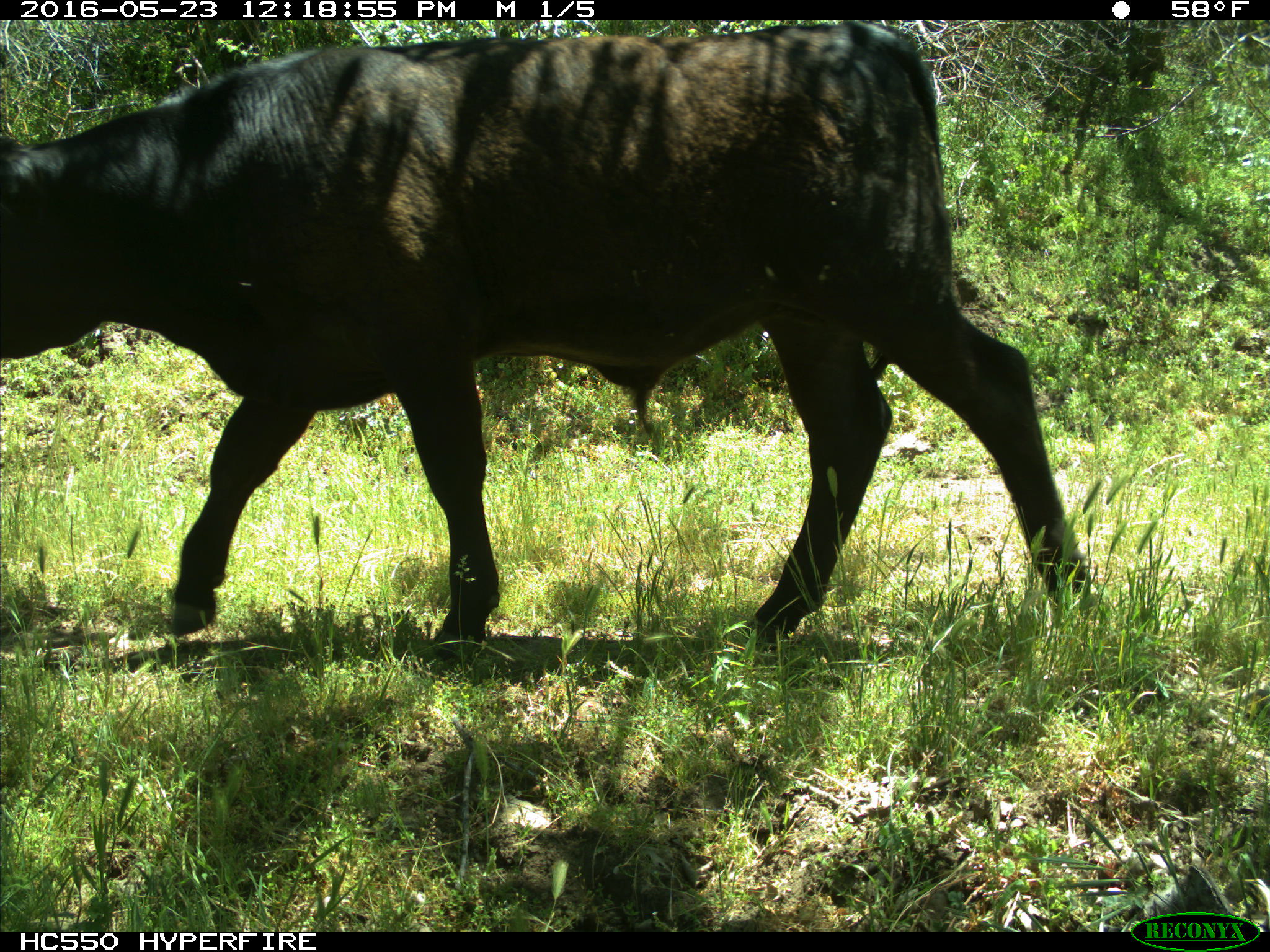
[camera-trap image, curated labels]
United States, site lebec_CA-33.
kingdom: Animalia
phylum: Chordata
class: Mammalia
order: Artiodactyla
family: Bovidae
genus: Bos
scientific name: Bos taurus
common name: domestic cow